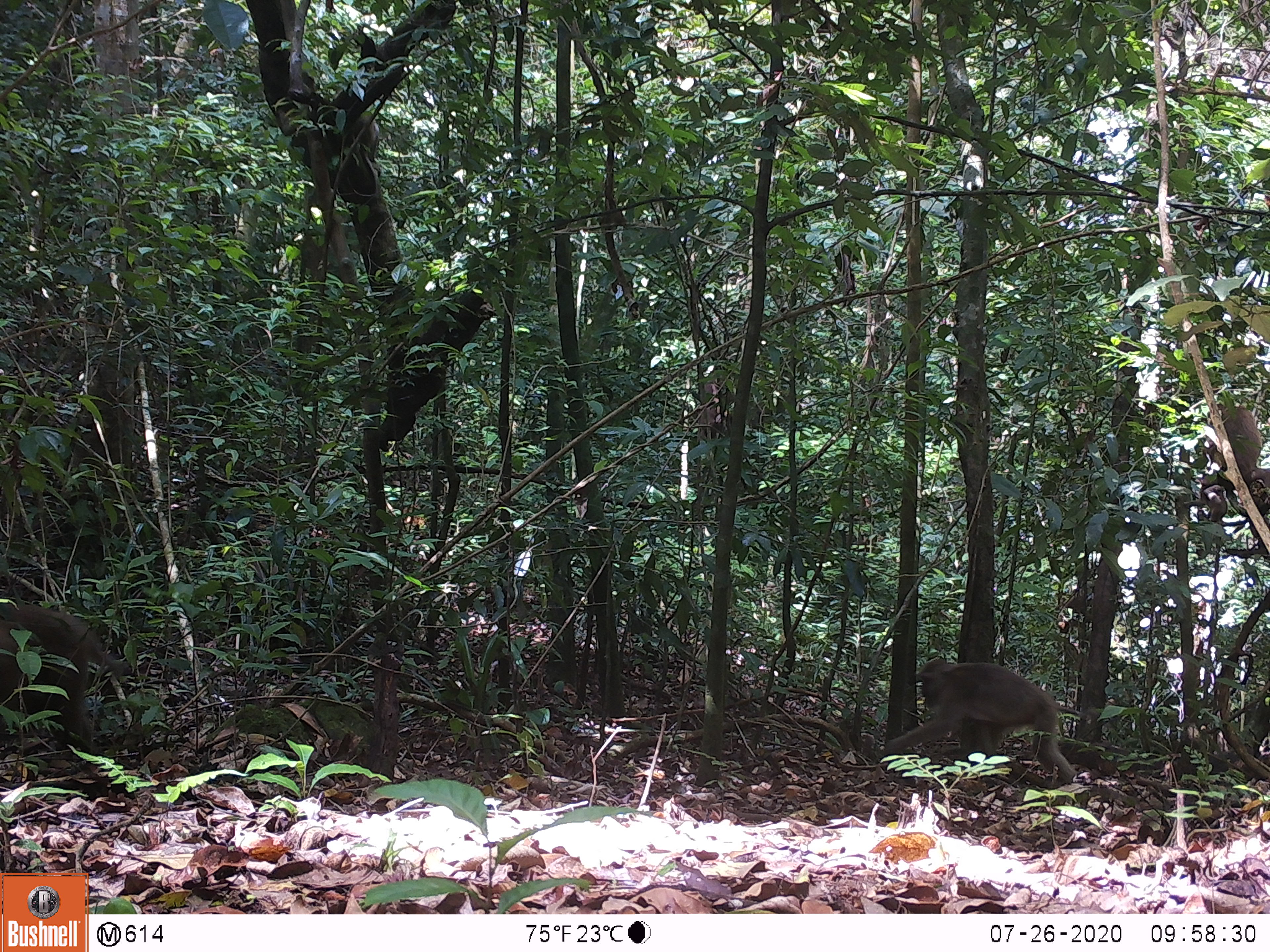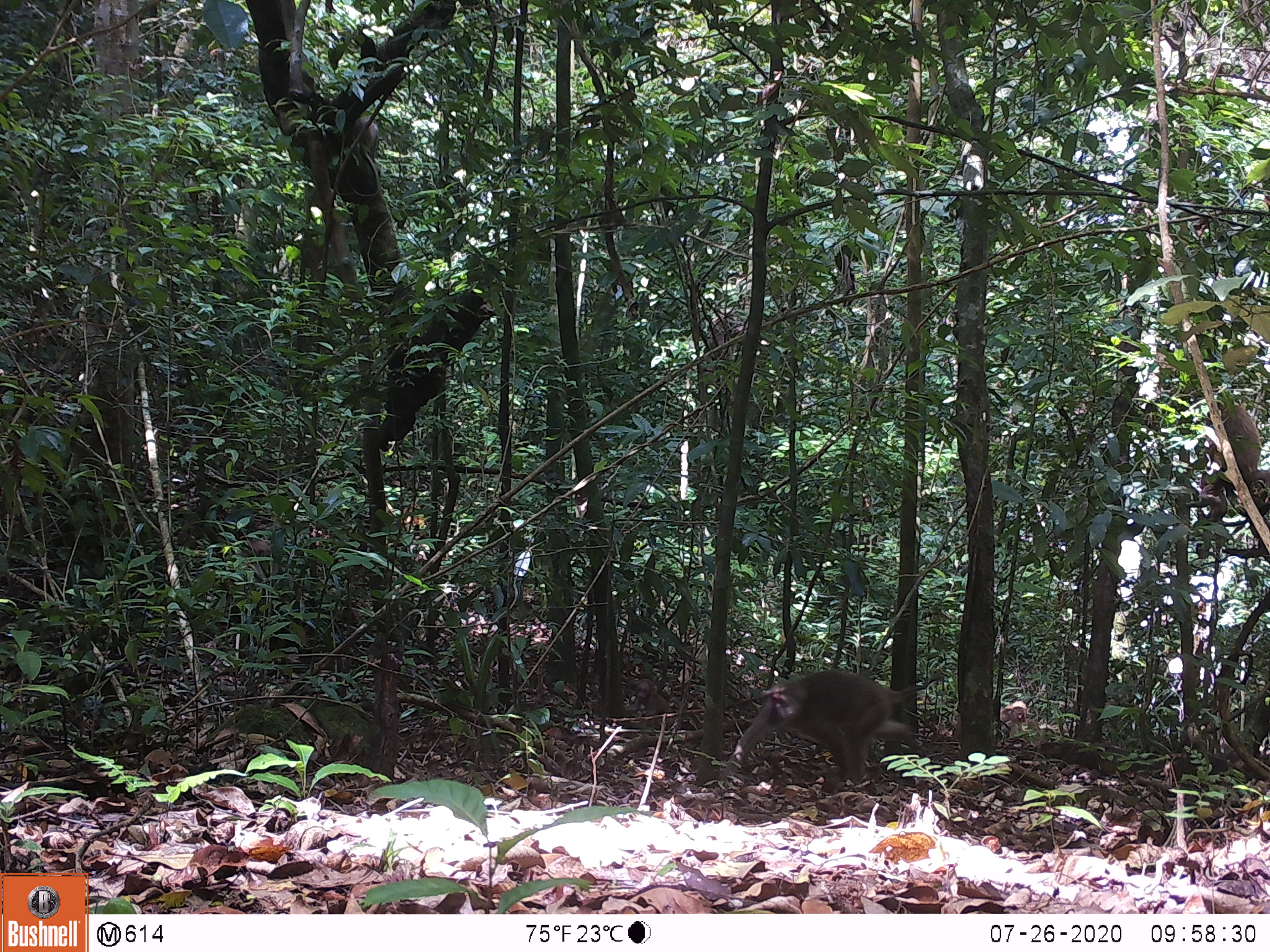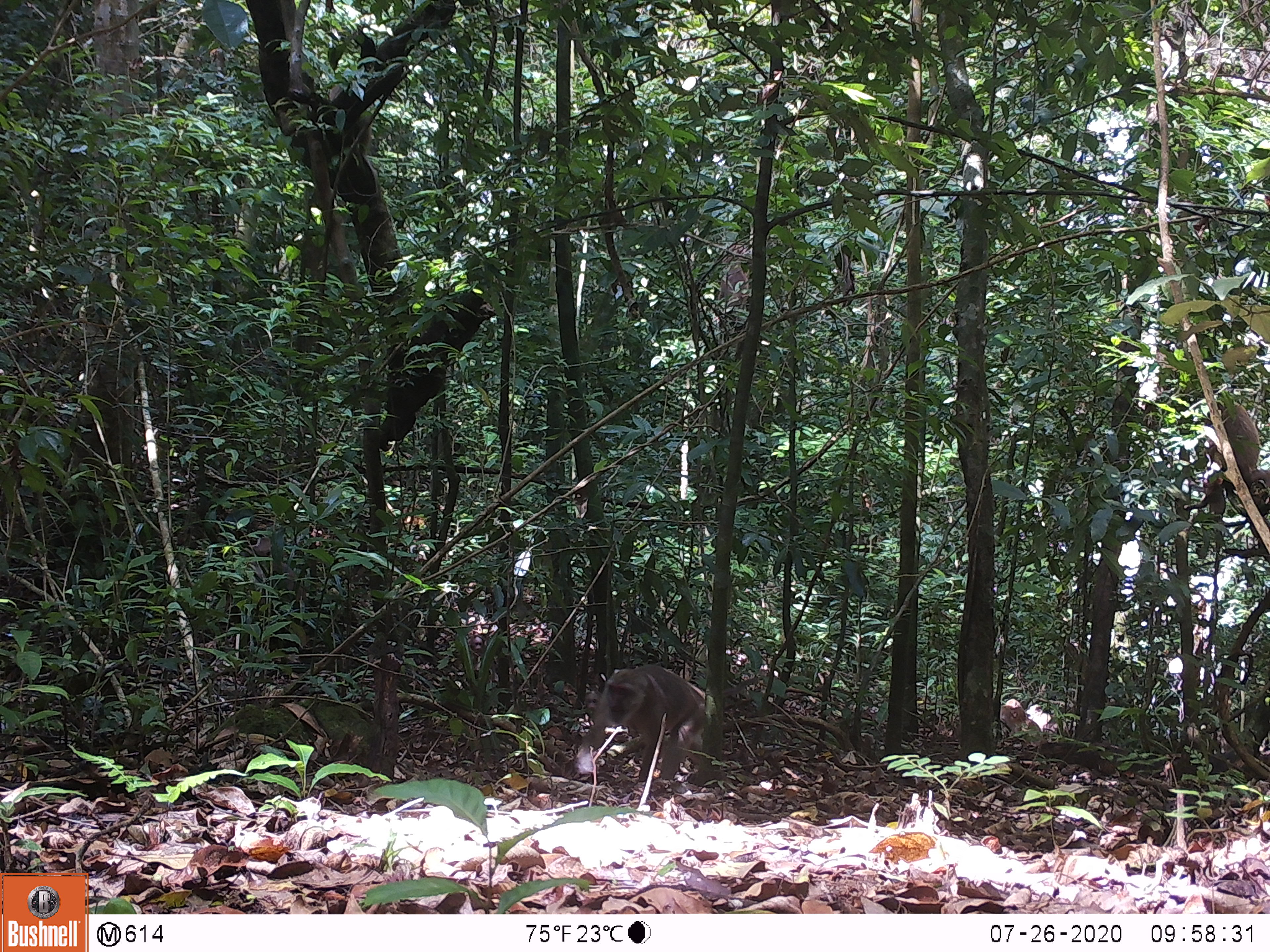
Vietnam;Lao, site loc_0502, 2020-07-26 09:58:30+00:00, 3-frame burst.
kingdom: Animalia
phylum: Chordata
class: Mammalia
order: Primates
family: Cercopithecidae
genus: Macaca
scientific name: Macaca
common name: macaques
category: assam or rhesus macaque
Assam or rhesus macaque (macaques) (Macaca). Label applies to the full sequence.